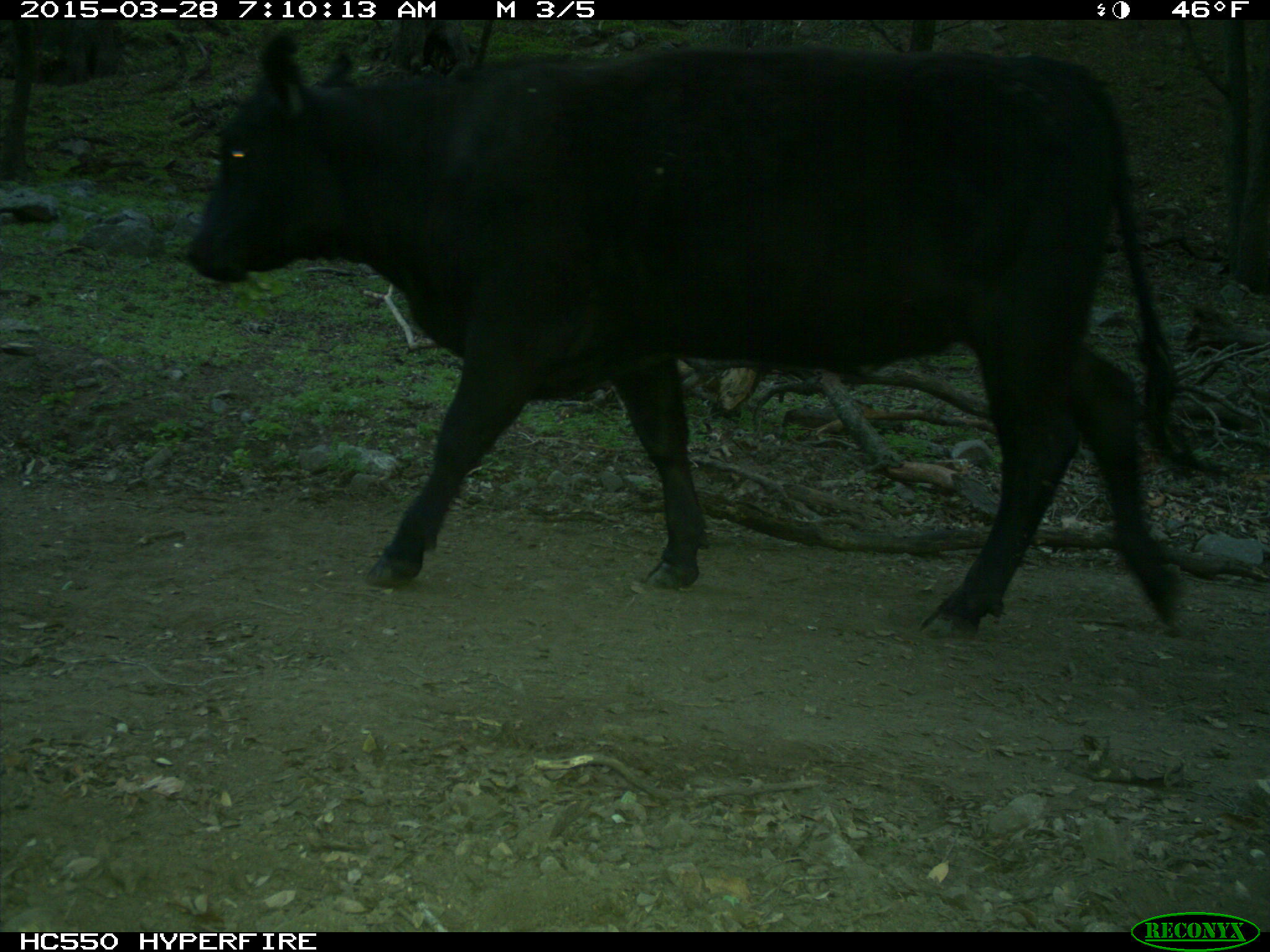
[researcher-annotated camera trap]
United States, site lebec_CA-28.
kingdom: Animalia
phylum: Chordata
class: Mammalia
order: Artiodactyla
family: Bovidae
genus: Bos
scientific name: Bos taurus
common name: domestic cow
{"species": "Bos taurus (domestic cow)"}